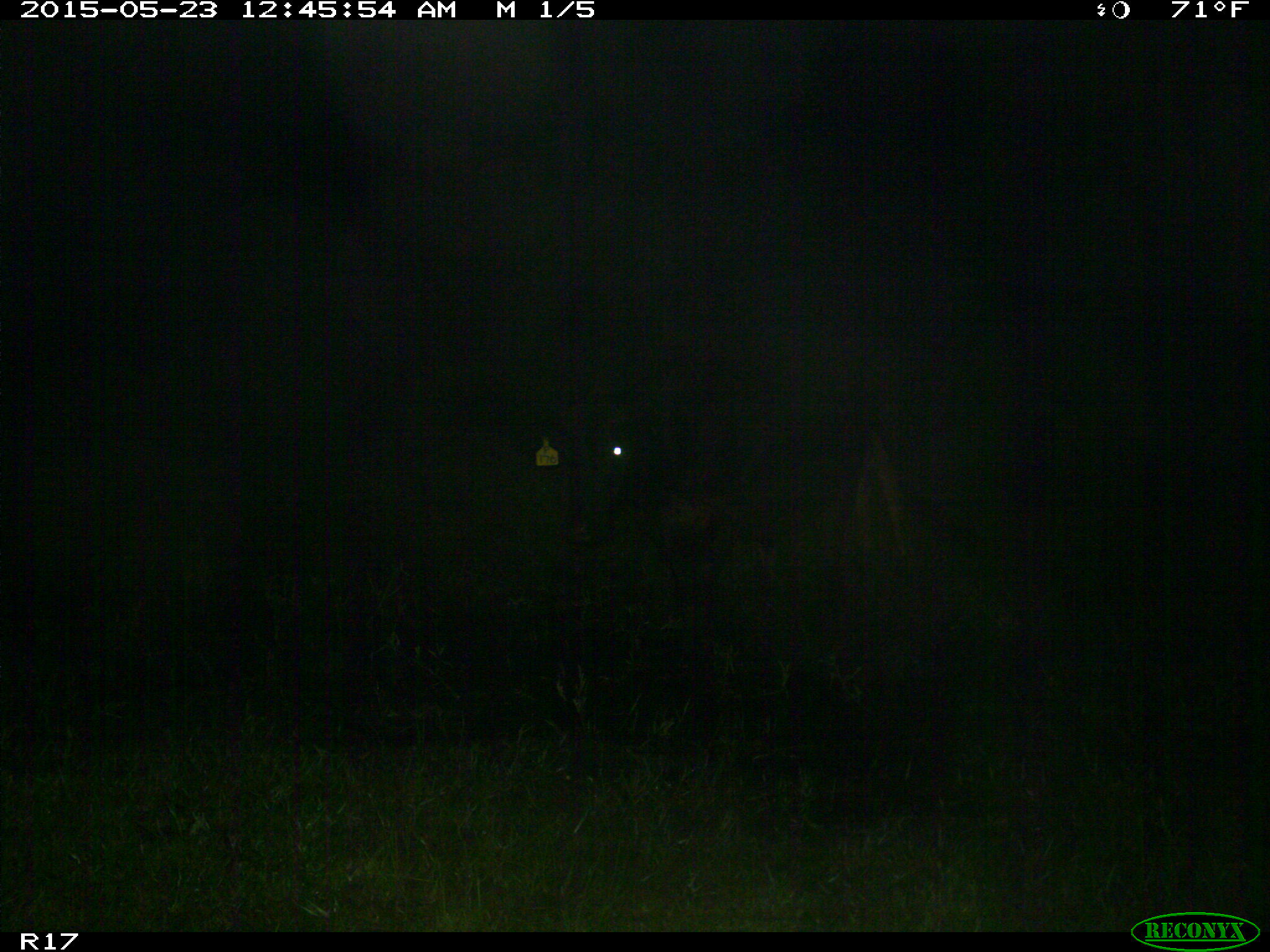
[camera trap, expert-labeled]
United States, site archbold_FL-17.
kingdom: Animalia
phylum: Chordata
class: Mammalia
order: Artiodactyla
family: Bovidae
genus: Bos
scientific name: Bos taurus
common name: domestic cow